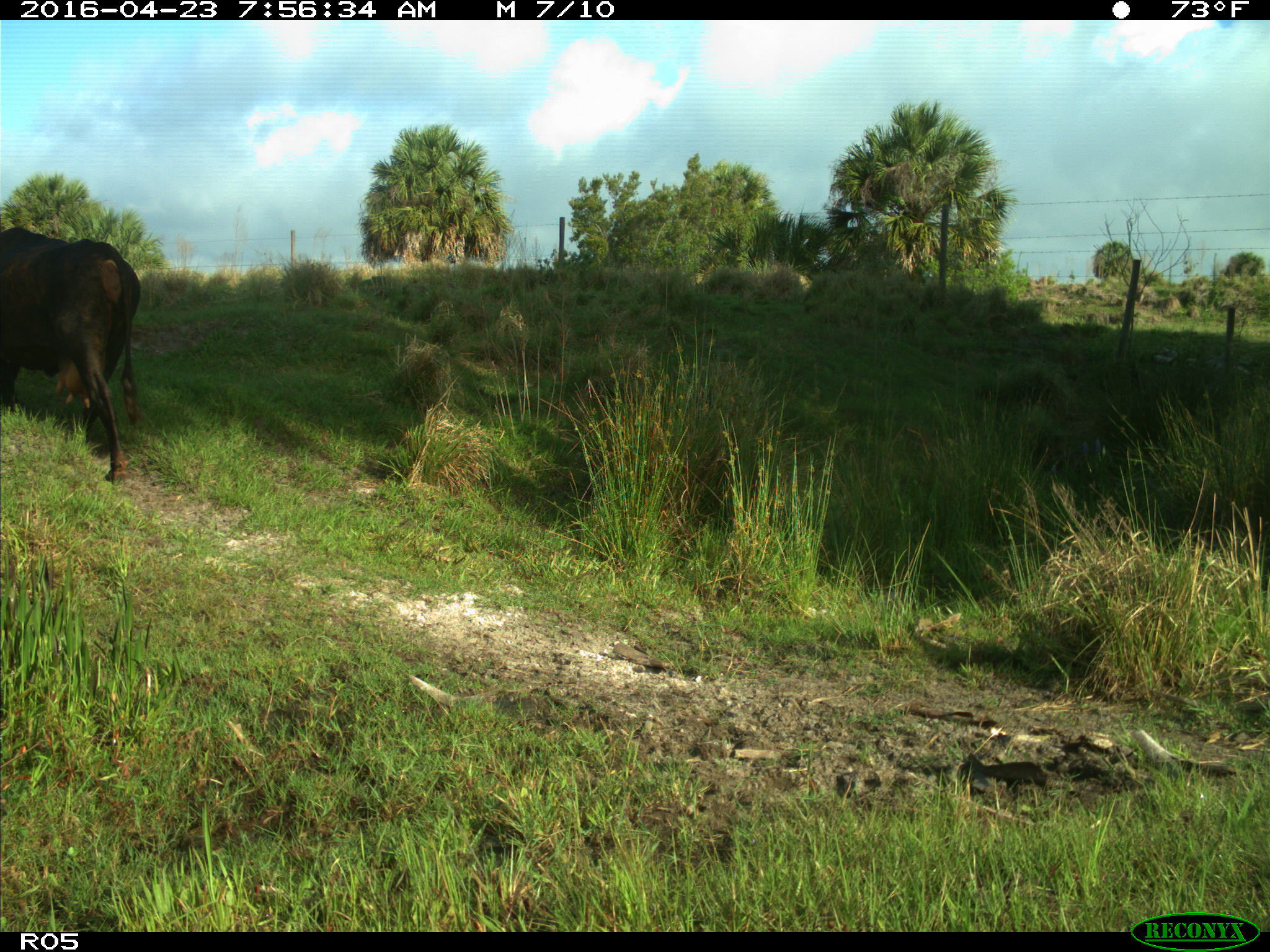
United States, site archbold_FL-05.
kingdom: Animalia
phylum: Chordata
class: Mammalia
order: Artiodactyla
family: Bovidae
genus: Bos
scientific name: Bos taurus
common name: domestic cow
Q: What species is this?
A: Bos taurus (domestic cow).